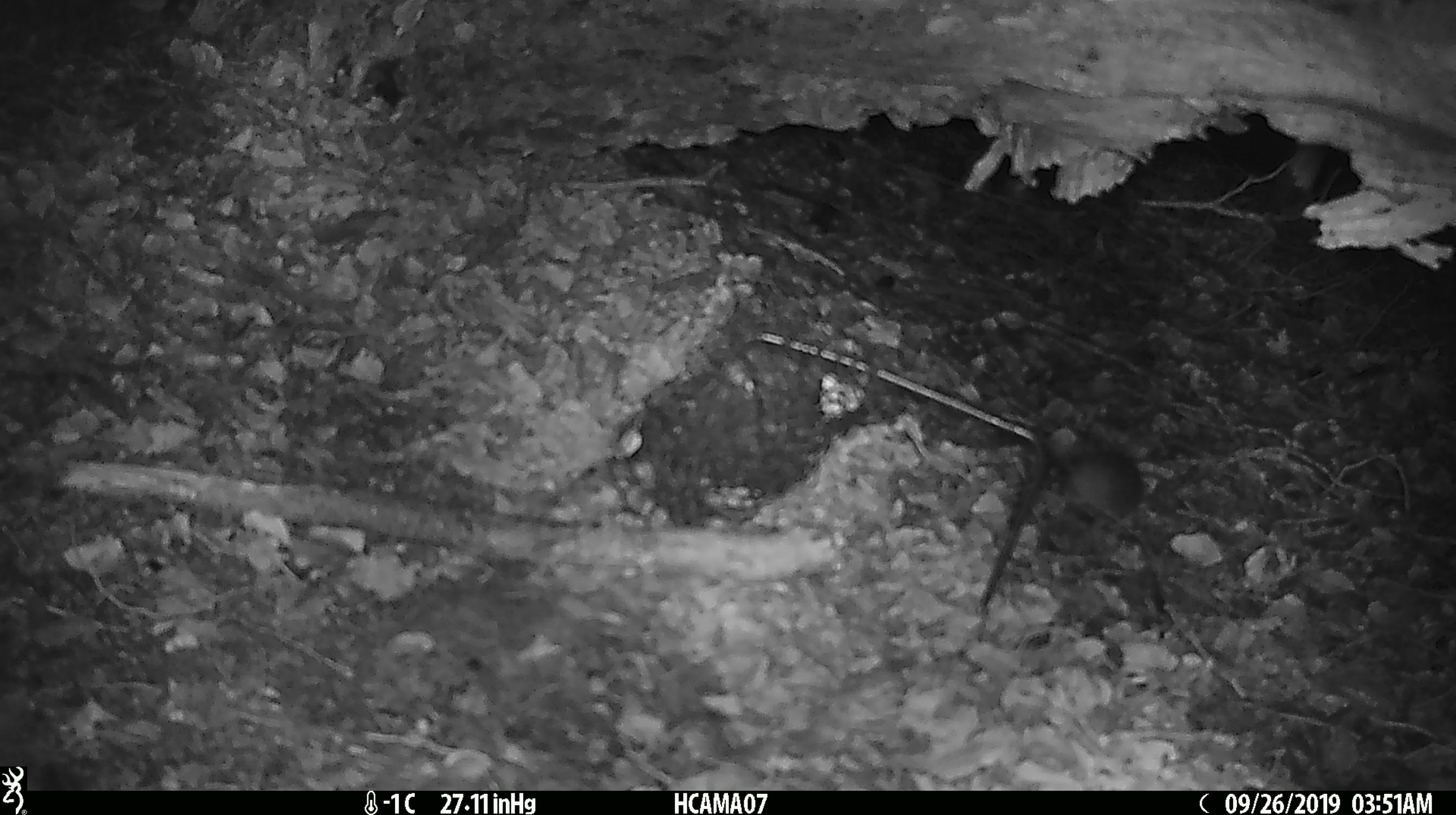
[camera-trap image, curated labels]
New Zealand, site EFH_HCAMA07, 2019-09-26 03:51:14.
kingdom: Animalia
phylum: Chordata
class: Mammalia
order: Rodentia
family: Muridae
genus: Mus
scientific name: Mus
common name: mouse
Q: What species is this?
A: Mouse (Mus).